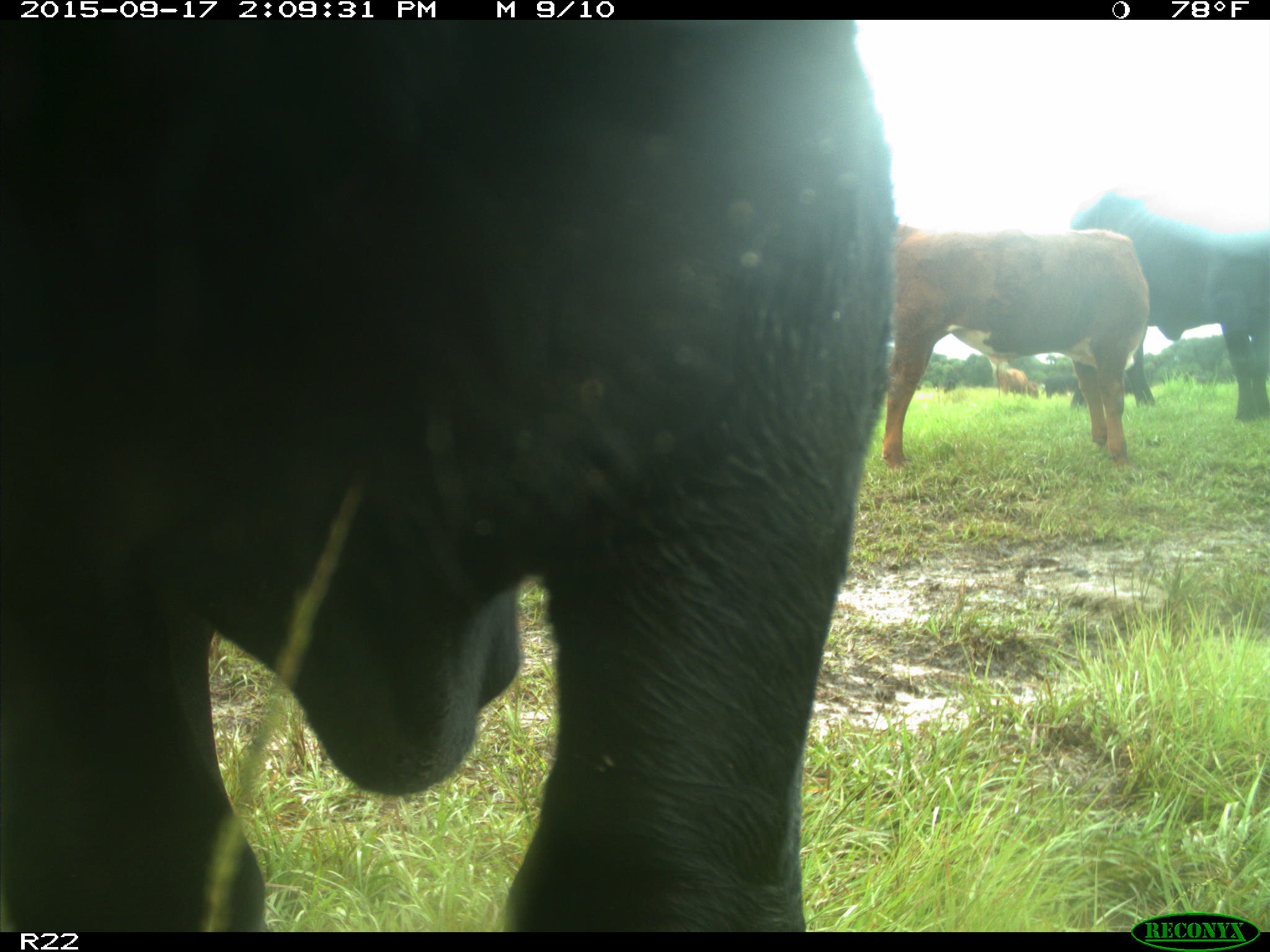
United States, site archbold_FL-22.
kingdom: Animalia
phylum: Chordata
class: Mammalia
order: Artiodactyla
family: Bovidae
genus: Bos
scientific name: Bos taurus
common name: domestic cow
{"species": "Bos taurus (domestic cow)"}